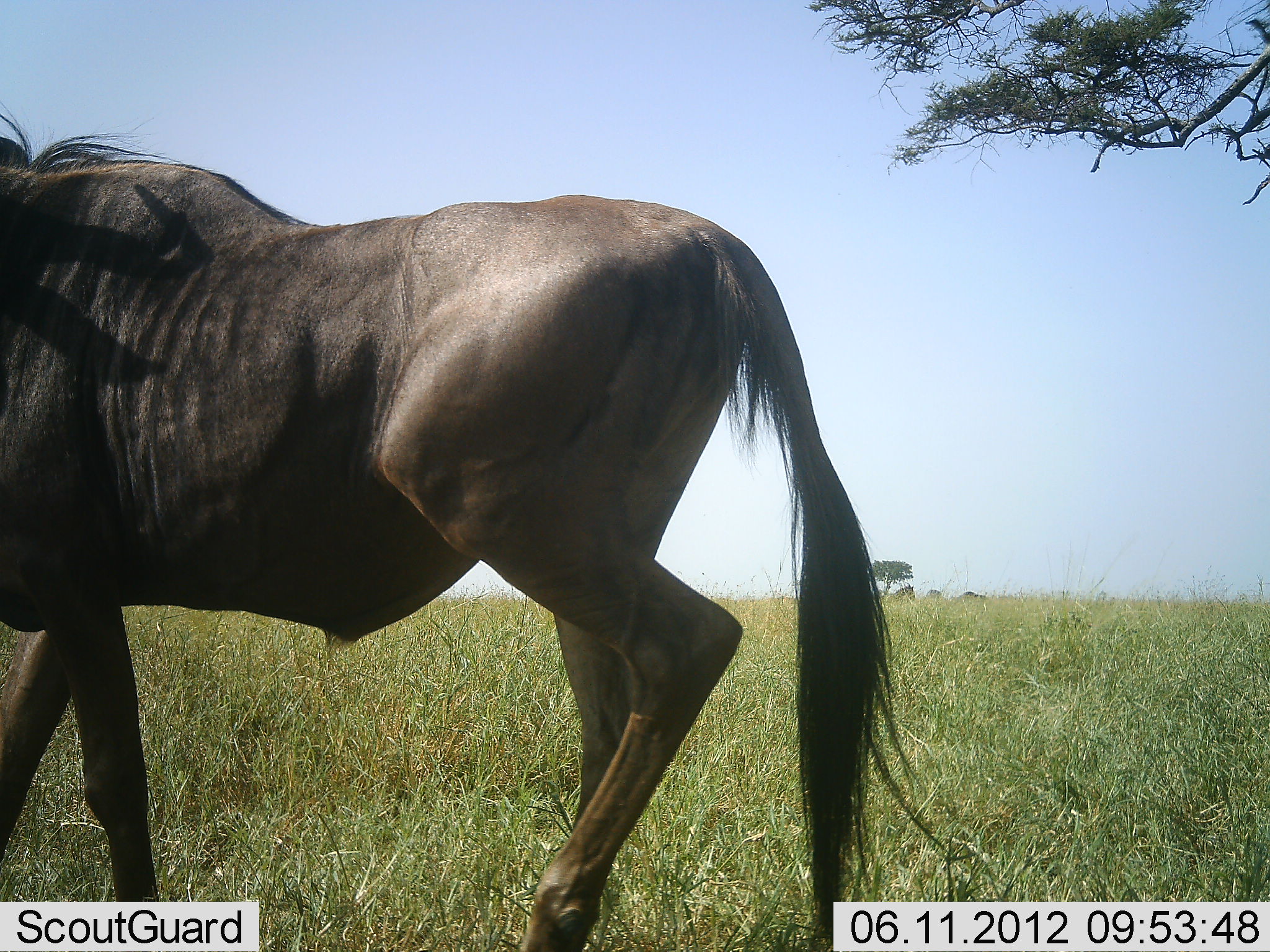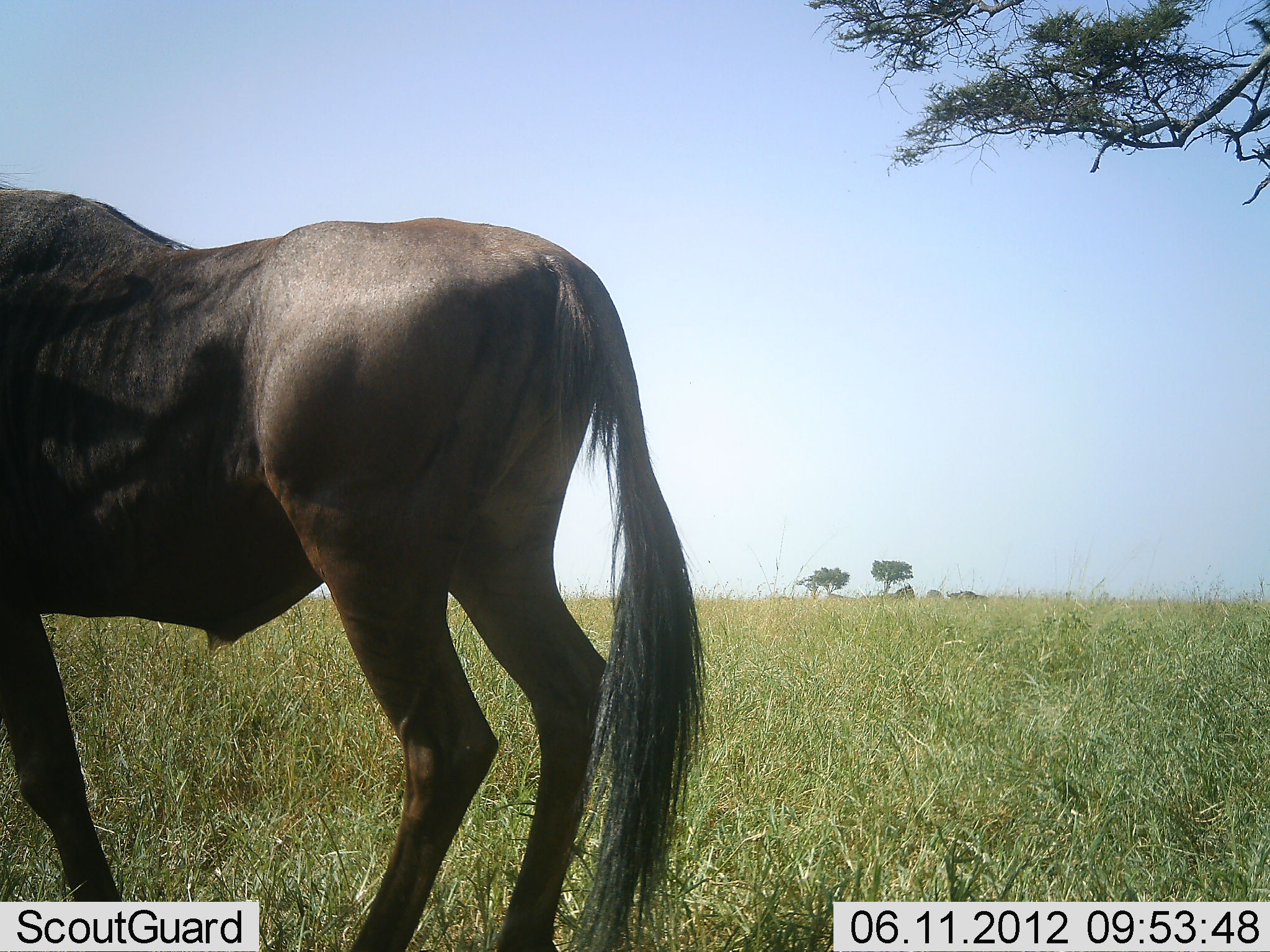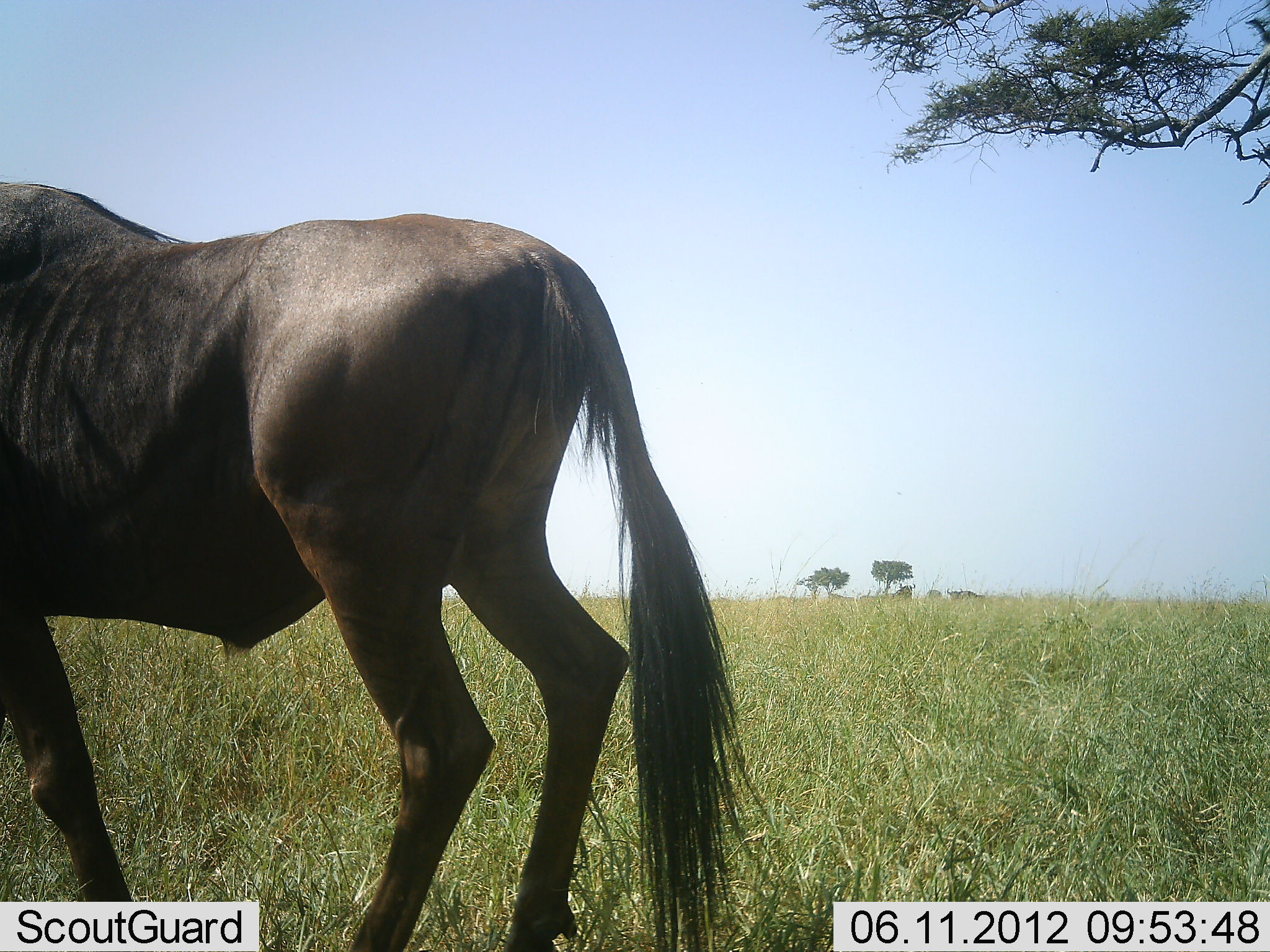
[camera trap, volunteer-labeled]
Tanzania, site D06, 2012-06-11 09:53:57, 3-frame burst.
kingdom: Animalia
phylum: Chordata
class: Mammalia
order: Artiodactyla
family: Bovidae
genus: Connochaetes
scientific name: Connochaetes taurinus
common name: blue wildebeest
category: wildebeest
Wildebeest (blue wildebeest) (Connochaetes taurinus), count 1. Behavior (volunteer vote fractions): standing 60%, resting 0%, moving 50%, interacting 0%. Young present (vote fraction): 0%. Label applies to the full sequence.